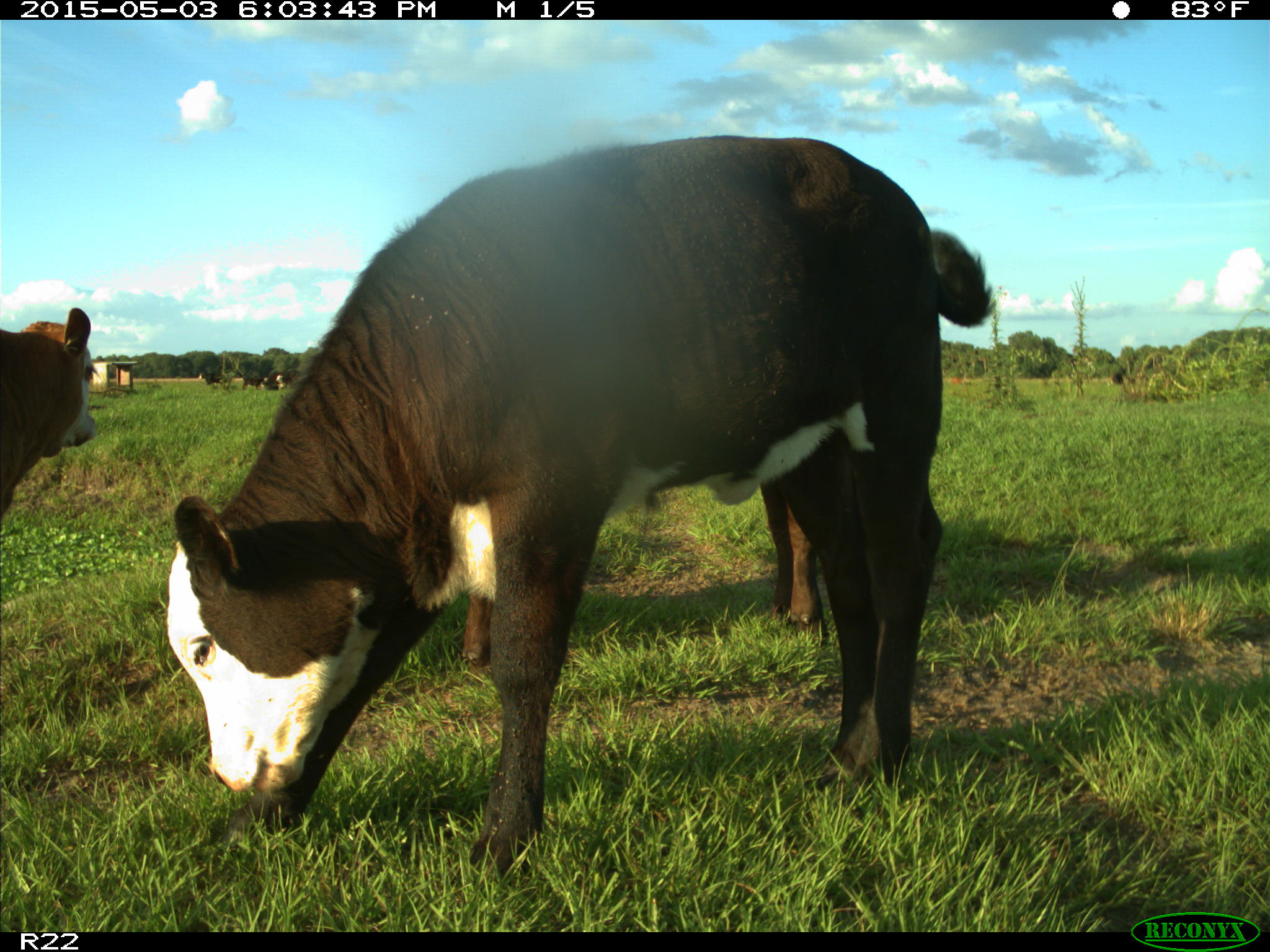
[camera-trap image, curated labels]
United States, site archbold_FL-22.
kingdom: Animalia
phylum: Chordata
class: Mammalia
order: Artiodactyla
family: Bovidae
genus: Bos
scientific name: Bos taurus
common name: domestic cow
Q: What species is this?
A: Bos taurus (domestic cow).